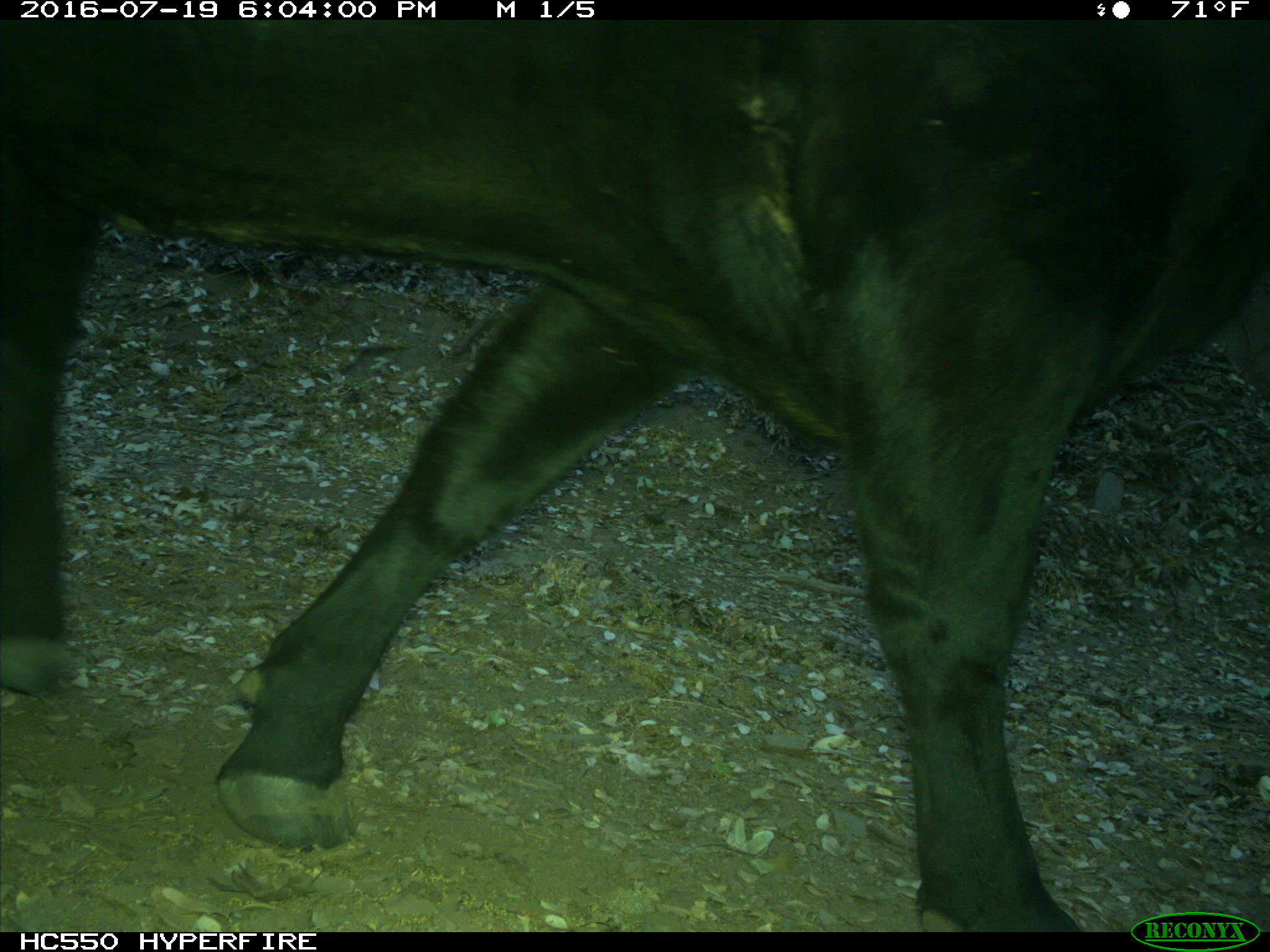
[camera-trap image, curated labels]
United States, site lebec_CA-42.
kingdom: Animalia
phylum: Chordata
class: Mammalia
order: Artiodactyla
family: Bovidae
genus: Bos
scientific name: Bos taurus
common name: domestic cow